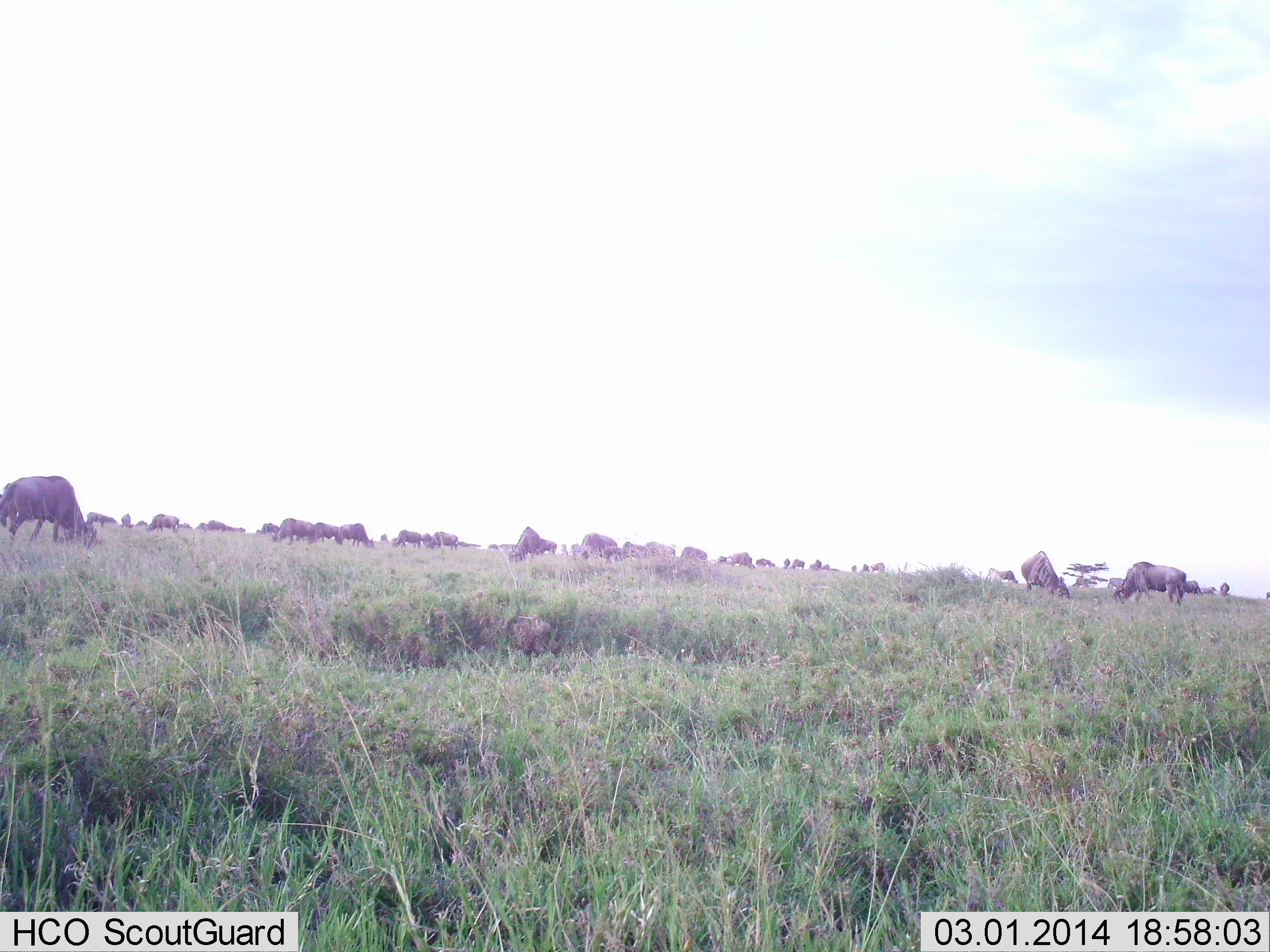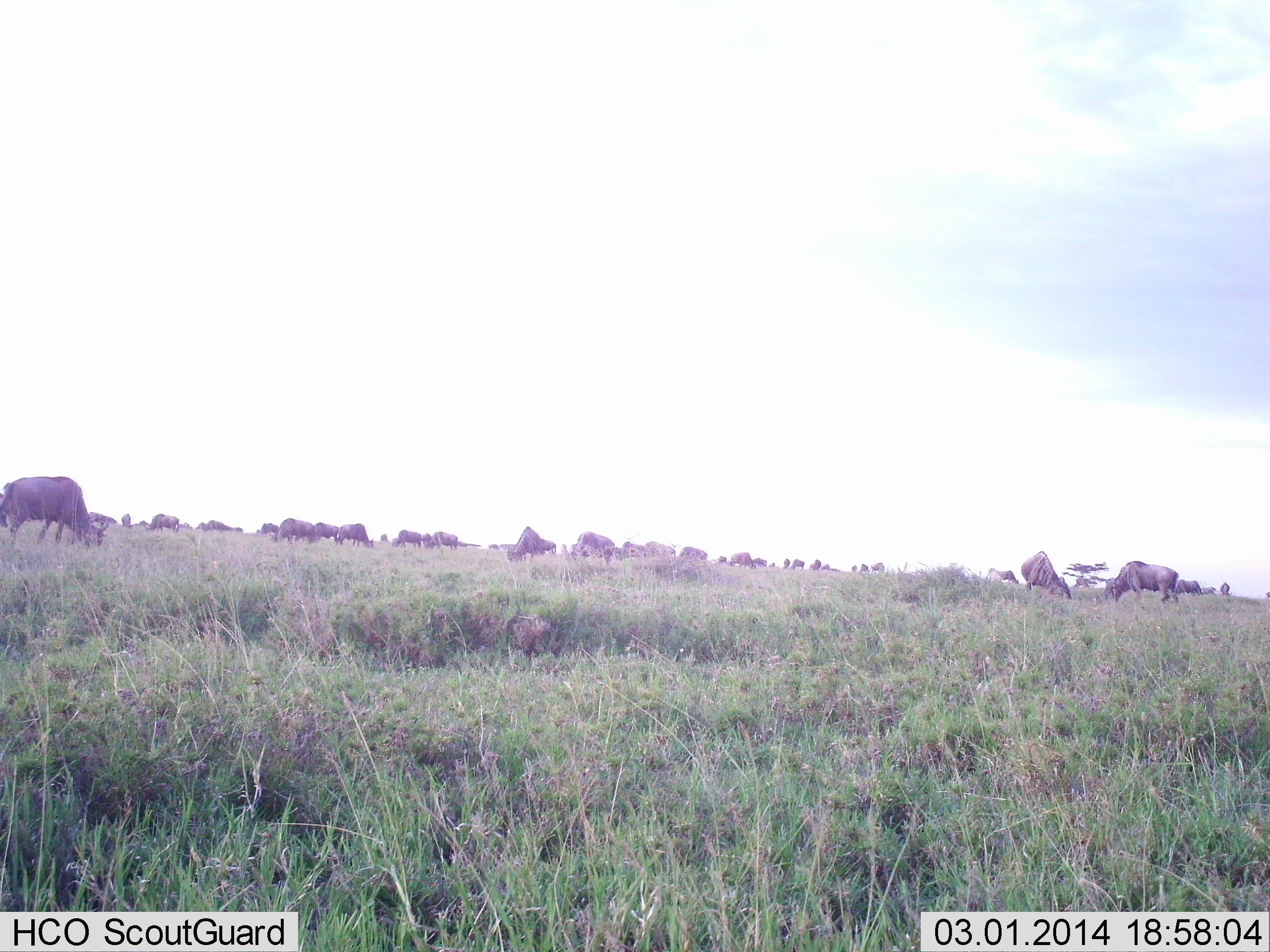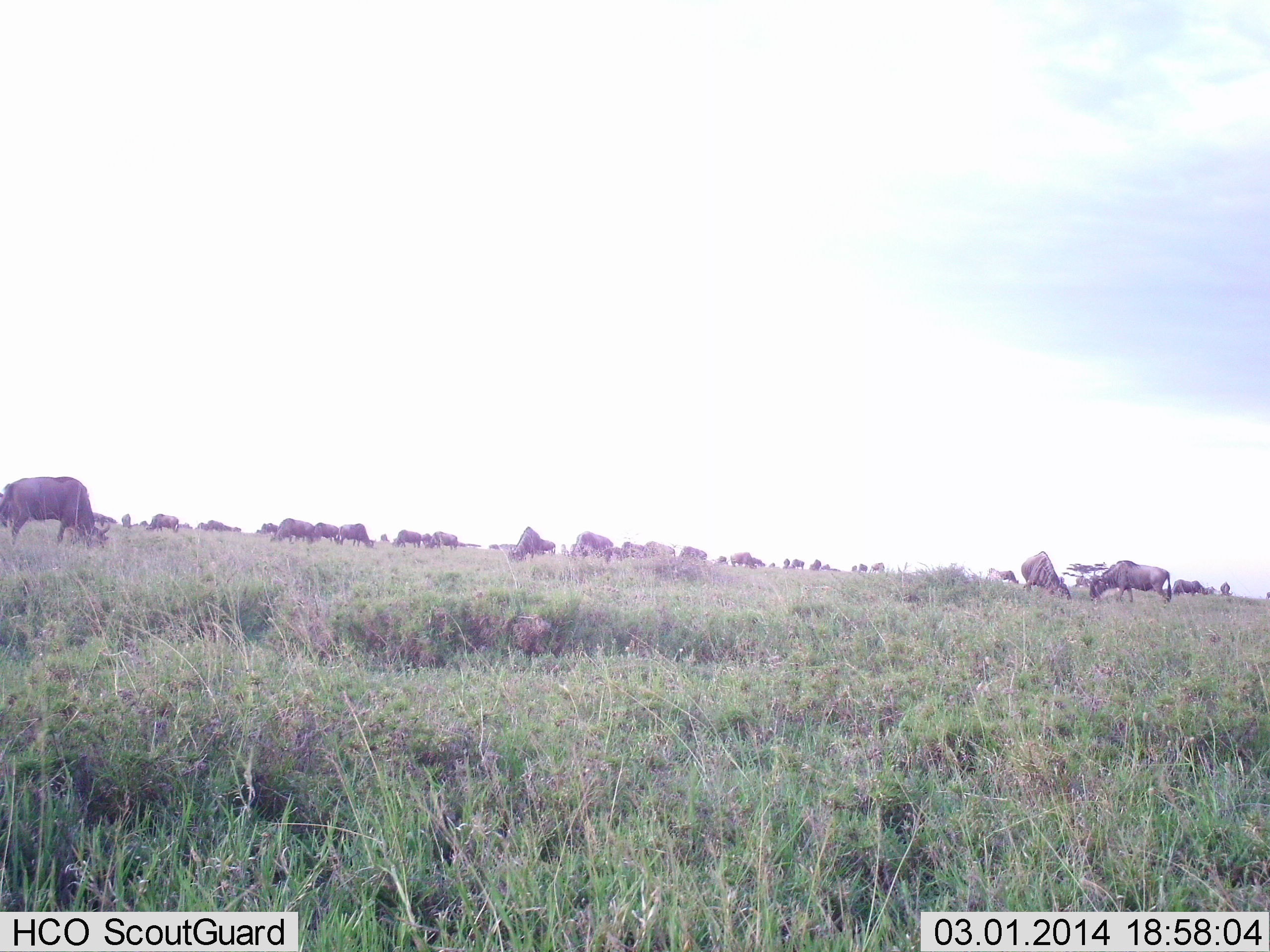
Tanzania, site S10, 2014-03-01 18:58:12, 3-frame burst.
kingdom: Animalia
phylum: Chordata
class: Mammalia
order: Artiodactyla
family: Bovidae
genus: Connochaetes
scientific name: Connochaetes taurinus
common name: blue wildebeest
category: wildebeest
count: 11-50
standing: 40%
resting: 0%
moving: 10%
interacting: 0%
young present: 0%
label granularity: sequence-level